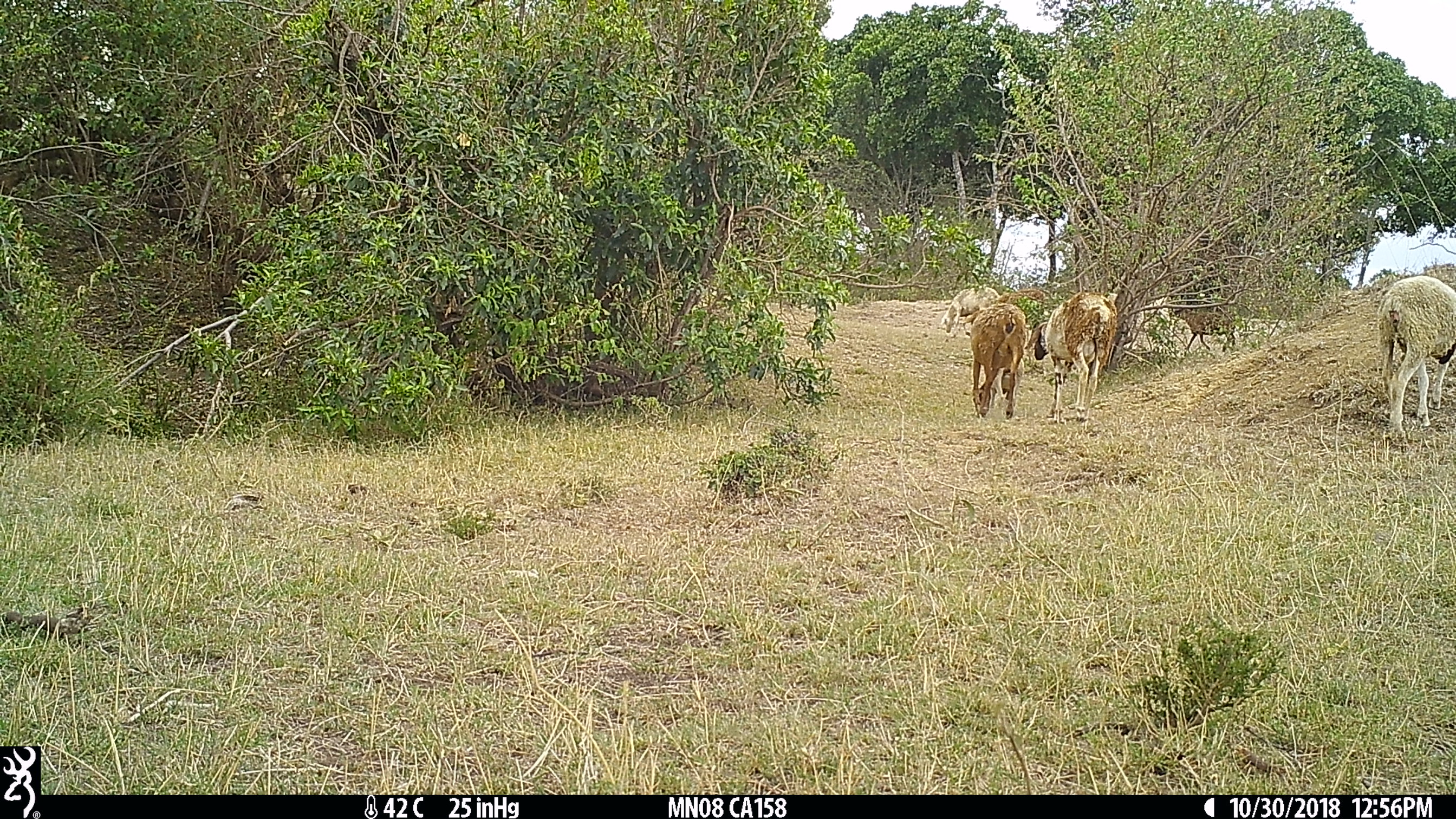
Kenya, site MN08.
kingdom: Animalia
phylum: Chordata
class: Mammalia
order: Artiodactyla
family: Bovidae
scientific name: Bovidae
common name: sheep or goat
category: shoat